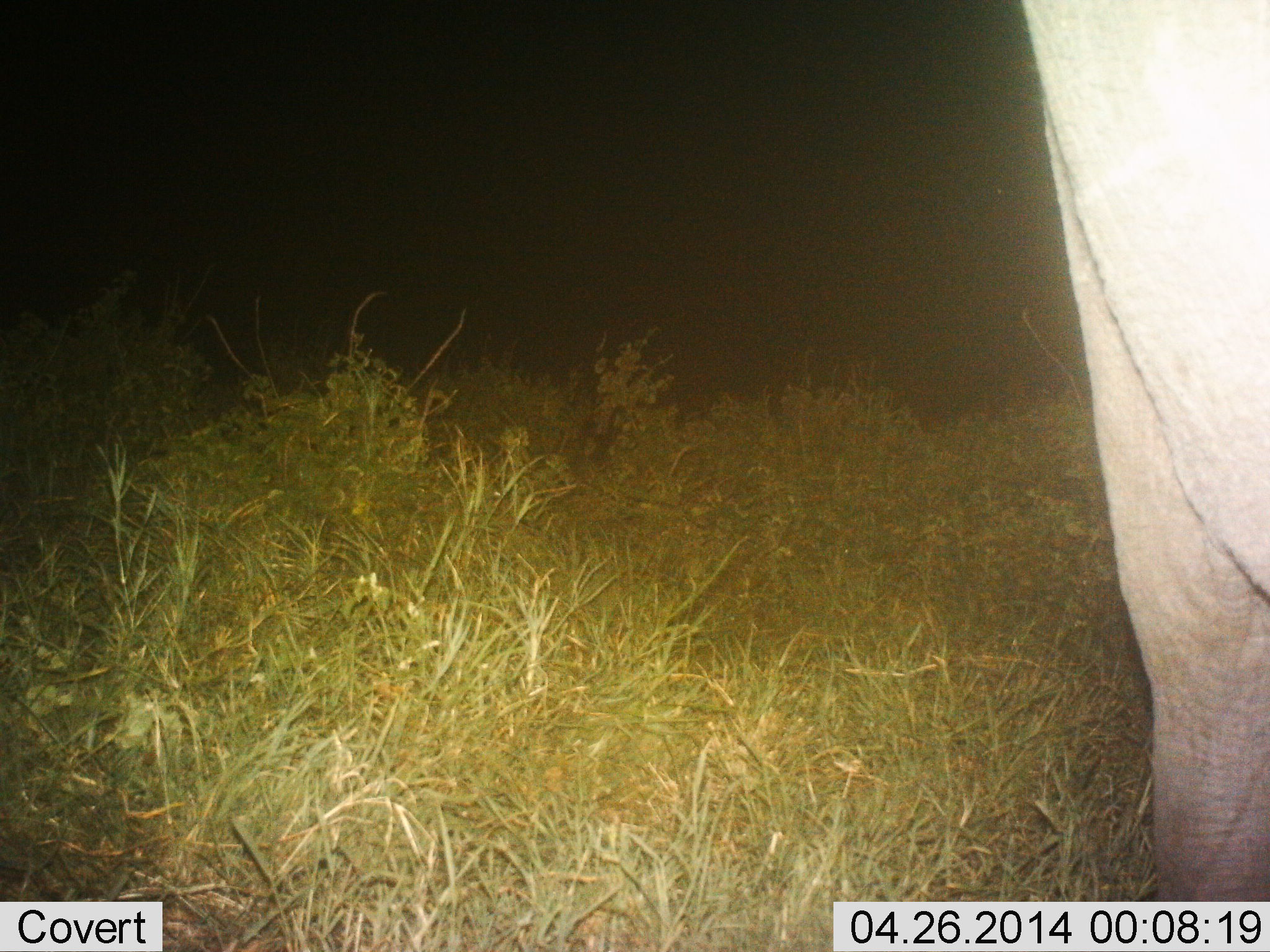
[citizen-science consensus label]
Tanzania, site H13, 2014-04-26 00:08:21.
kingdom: Animalia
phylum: Chordata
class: Mammalia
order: Proboscidea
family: Elephantidae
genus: Loxodonta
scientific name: Loxodonta africana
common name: african bush elephant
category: elephant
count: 1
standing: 100%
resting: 0%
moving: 0%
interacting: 0%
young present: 0%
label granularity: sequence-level